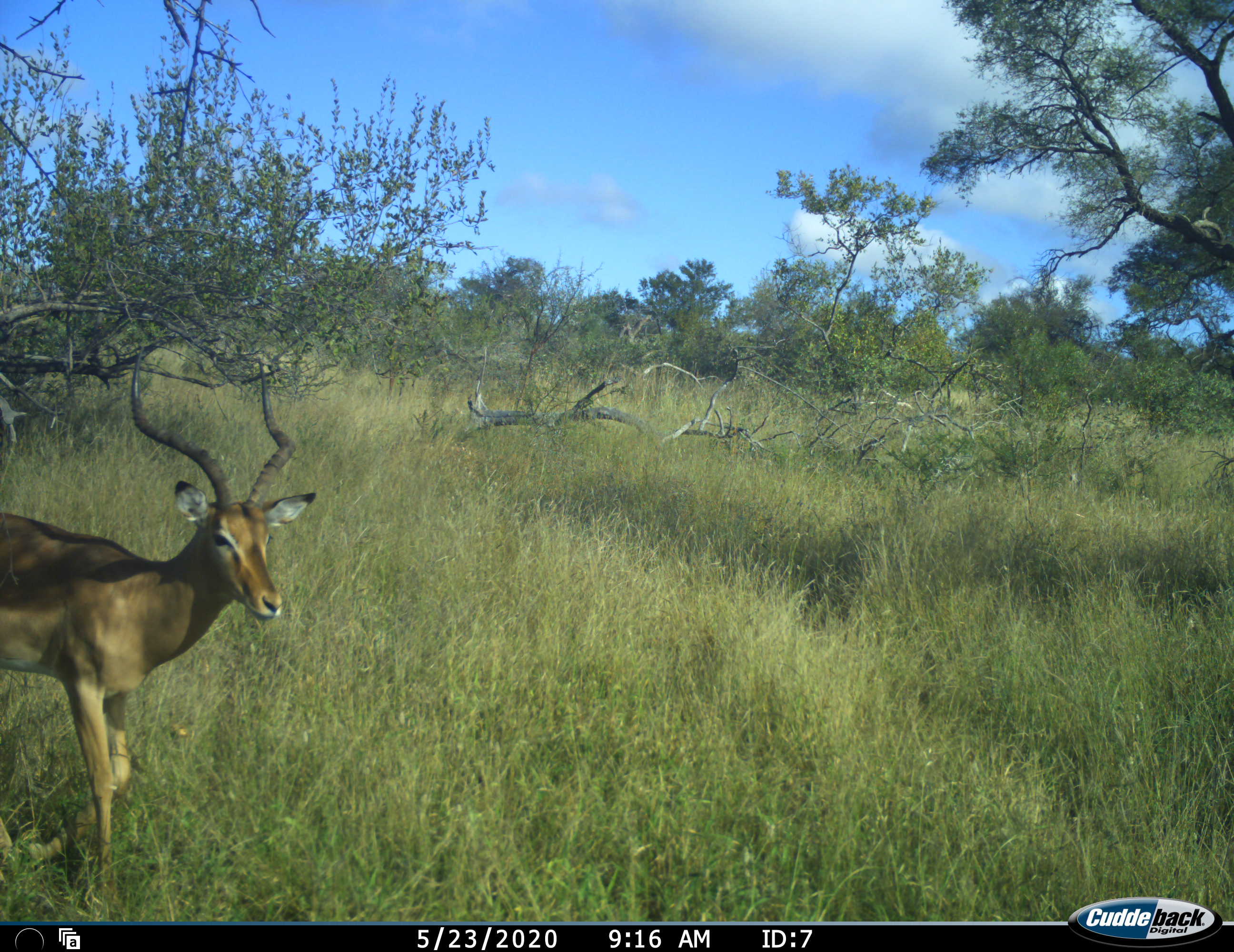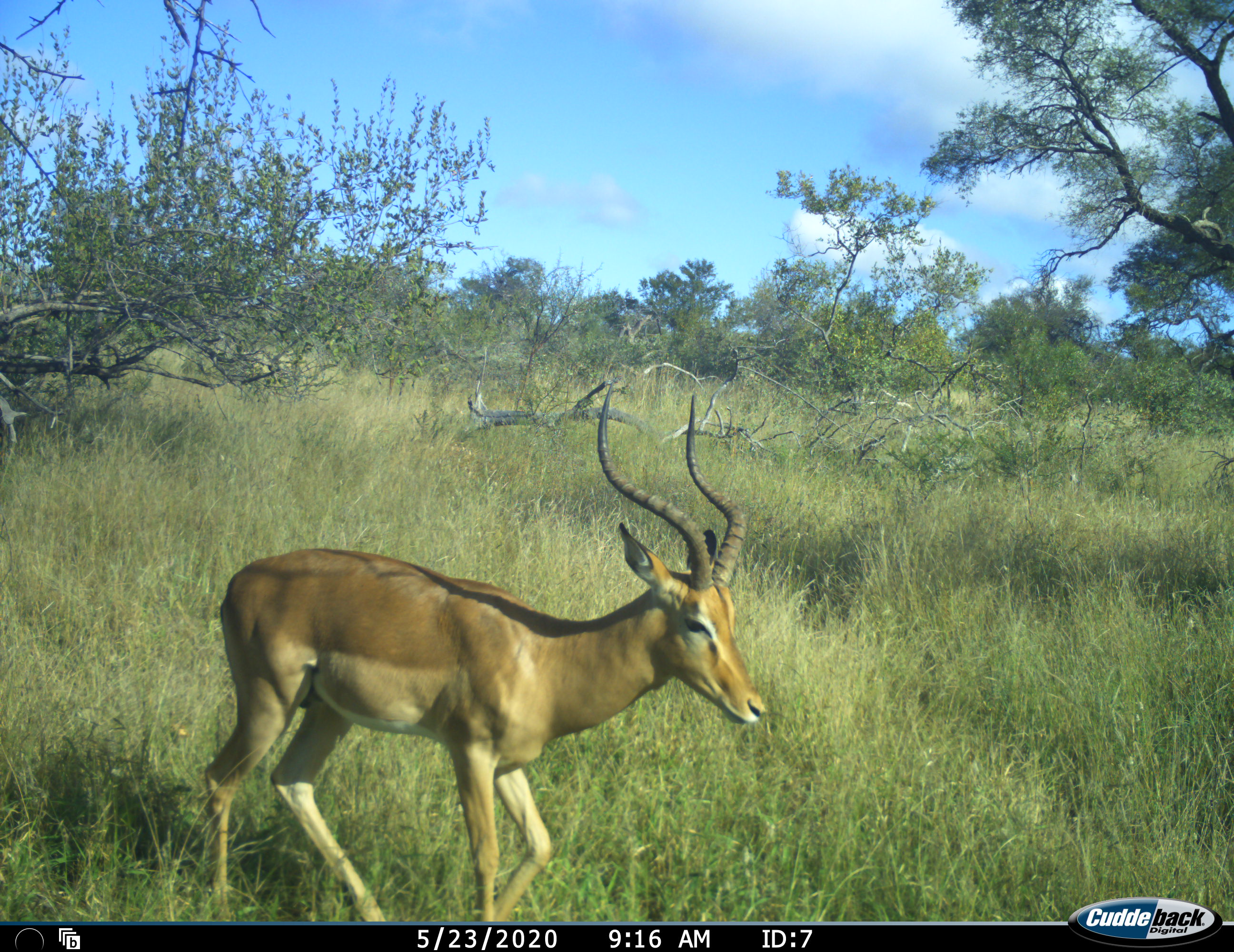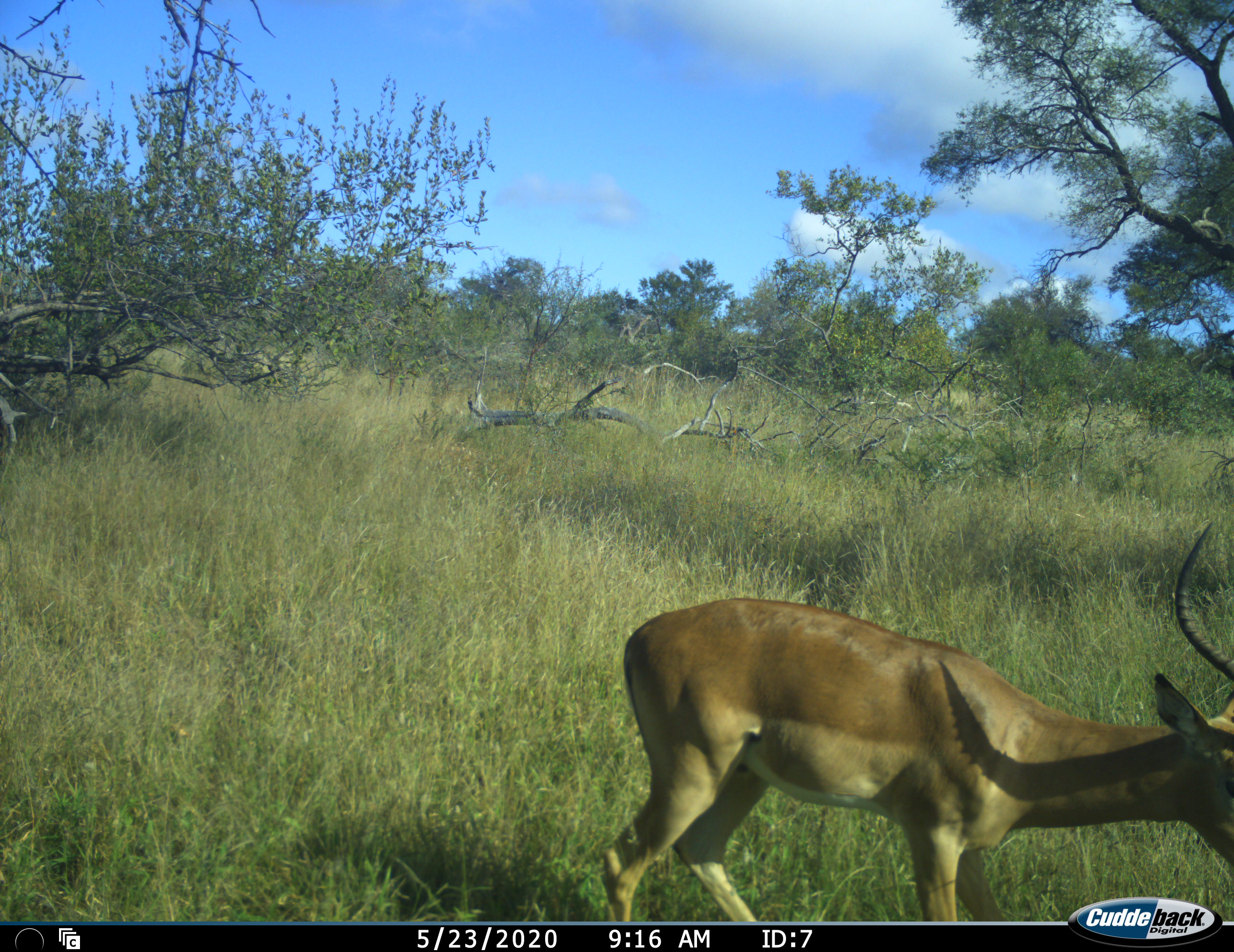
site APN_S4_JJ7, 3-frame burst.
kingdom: Animalia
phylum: Chordata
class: Mammalia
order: Artiodactyla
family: Bovidae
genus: Aepyceros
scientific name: Aepyceros melampus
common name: impala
Impala (Aepyceros melampus), count 1. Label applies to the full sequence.